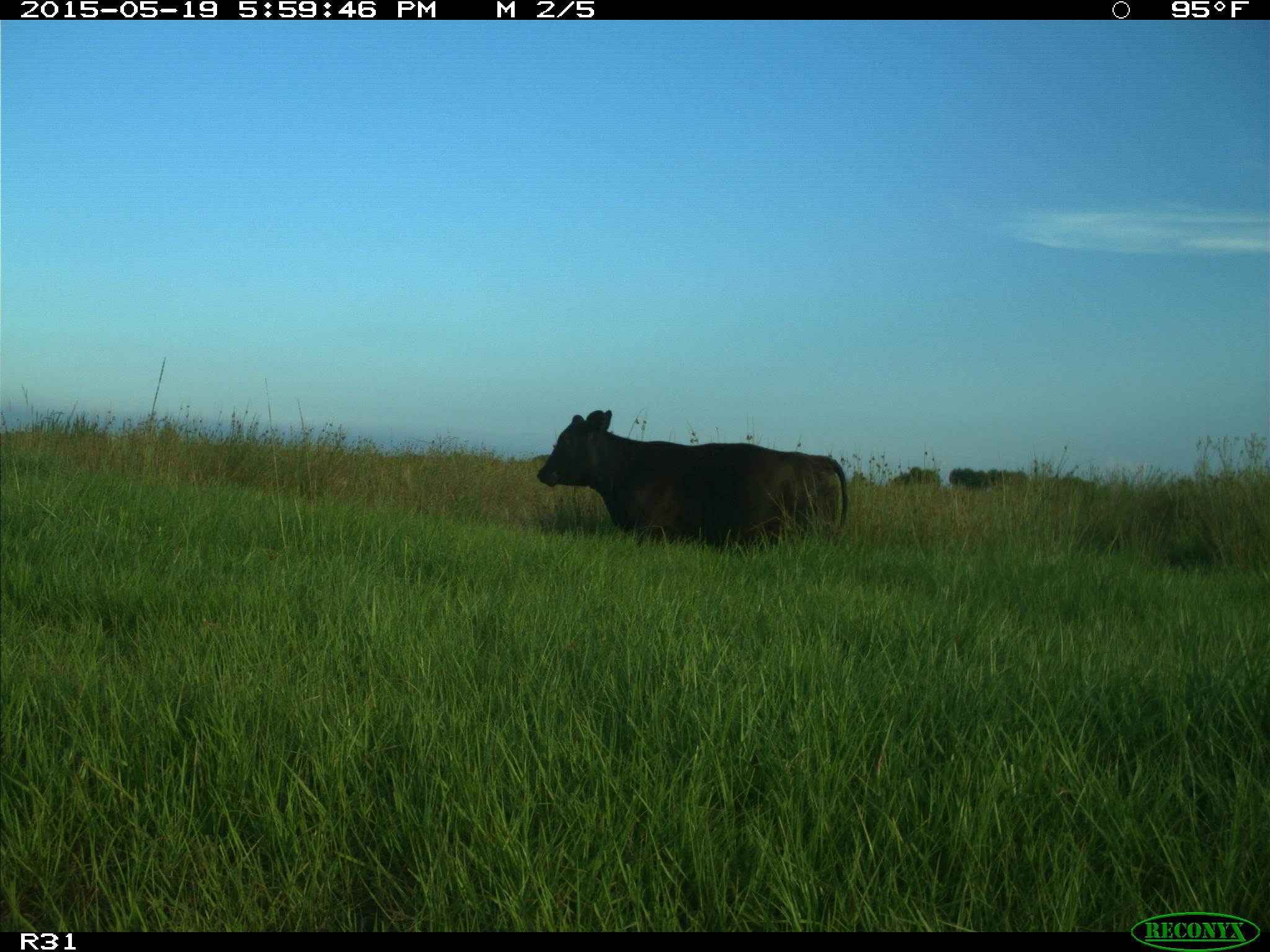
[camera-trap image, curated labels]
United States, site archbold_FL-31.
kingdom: Animalia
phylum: Chordata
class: Mammalia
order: Artiodactyla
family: Bovidae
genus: Bos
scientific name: Bos taurus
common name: domestic cow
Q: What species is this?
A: Bos taurus (domestic cow).